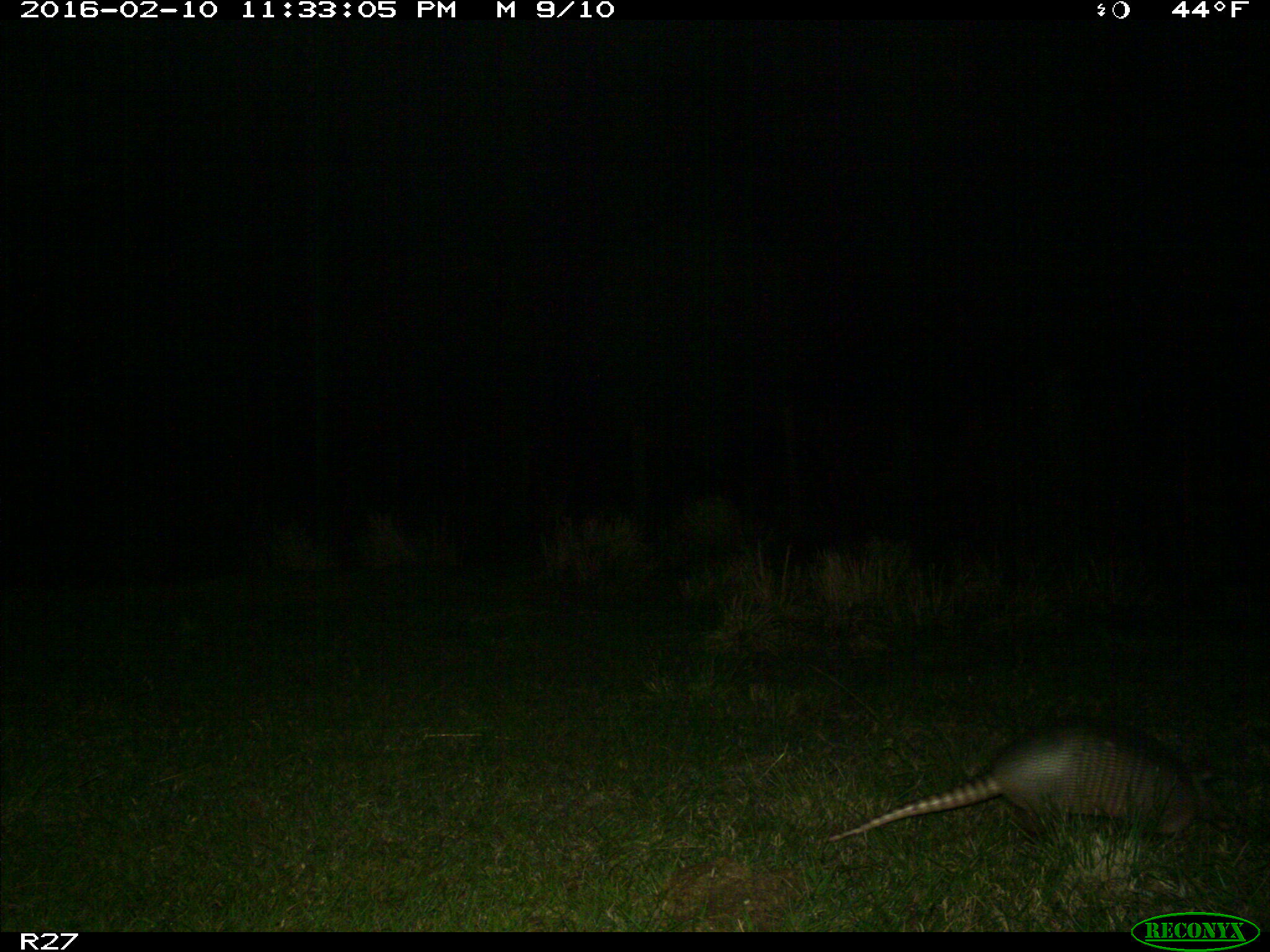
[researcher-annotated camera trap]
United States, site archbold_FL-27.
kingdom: Animalia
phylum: Chordata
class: Mammalia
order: Cingulata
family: Dasypodidae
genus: Dasypus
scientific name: Dasypus novemcinctus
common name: nine-banded armadillo